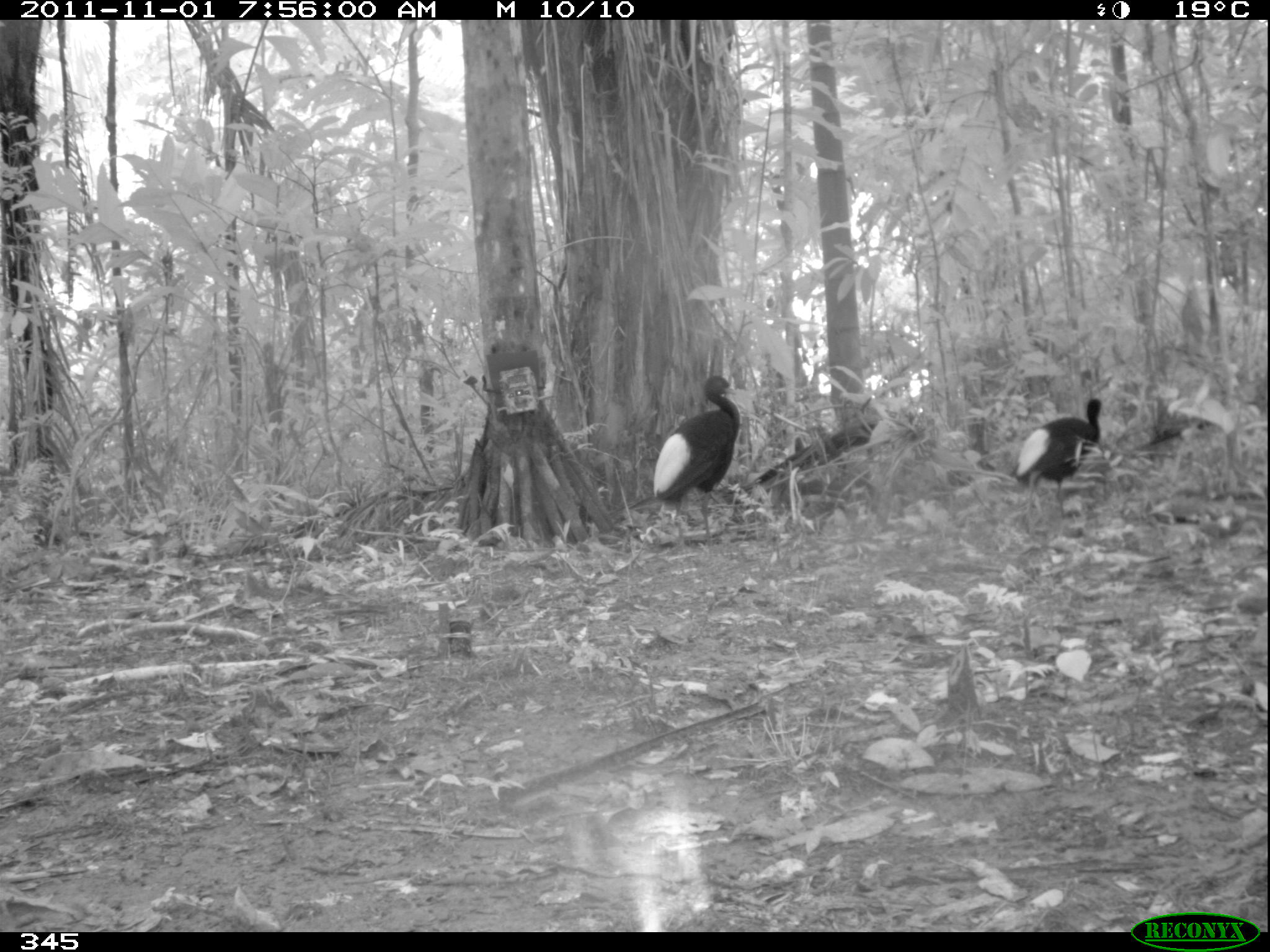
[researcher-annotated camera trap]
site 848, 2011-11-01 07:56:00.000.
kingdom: Animalia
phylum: Chordata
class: Aves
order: Gruiformes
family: Psophiidae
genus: Psophia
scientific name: Psophia leucoptera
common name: pale-winged trumpeter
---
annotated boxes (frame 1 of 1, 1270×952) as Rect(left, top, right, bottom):
psophia leucoptera: Rect(652, 374, 741, 550); Rect(1012, 398, 1102, 526)